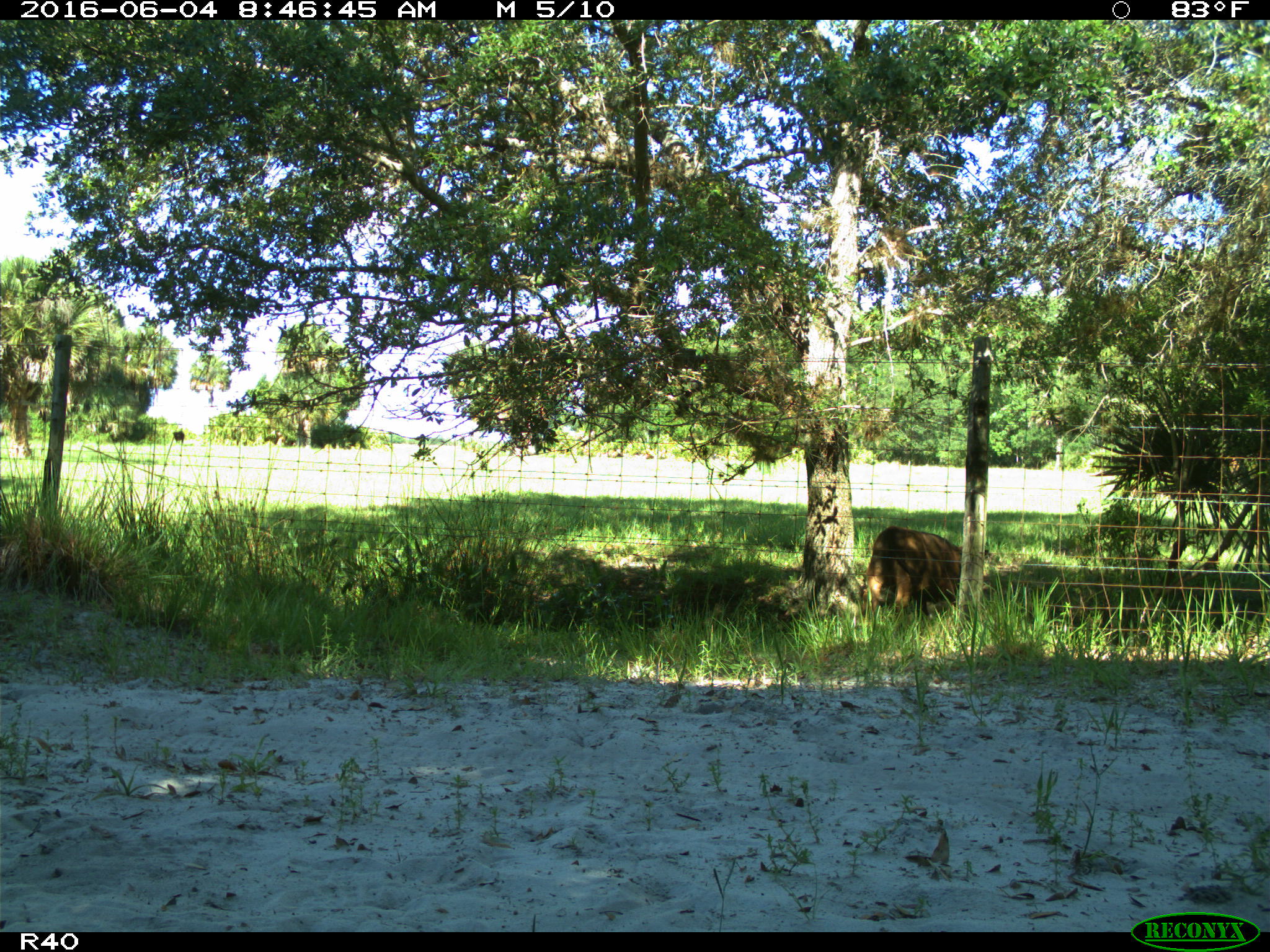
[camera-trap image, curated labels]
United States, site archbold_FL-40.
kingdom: Animalia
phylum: Chordata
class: Mammalia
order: Artiodactyla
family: Bovidae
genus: Bos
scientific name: Bos taurus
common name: domestic cow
Bos taurus (domestic cow).